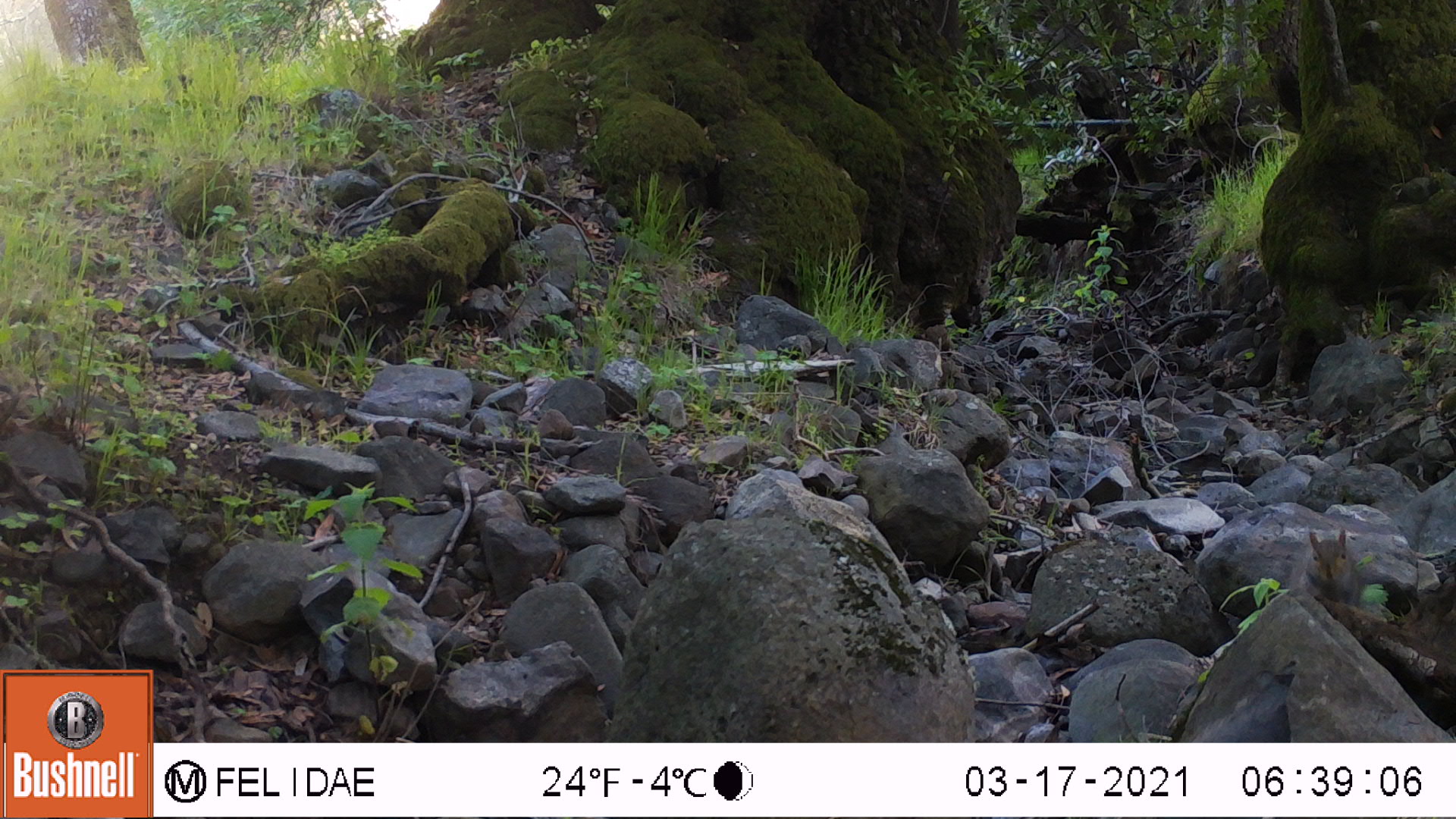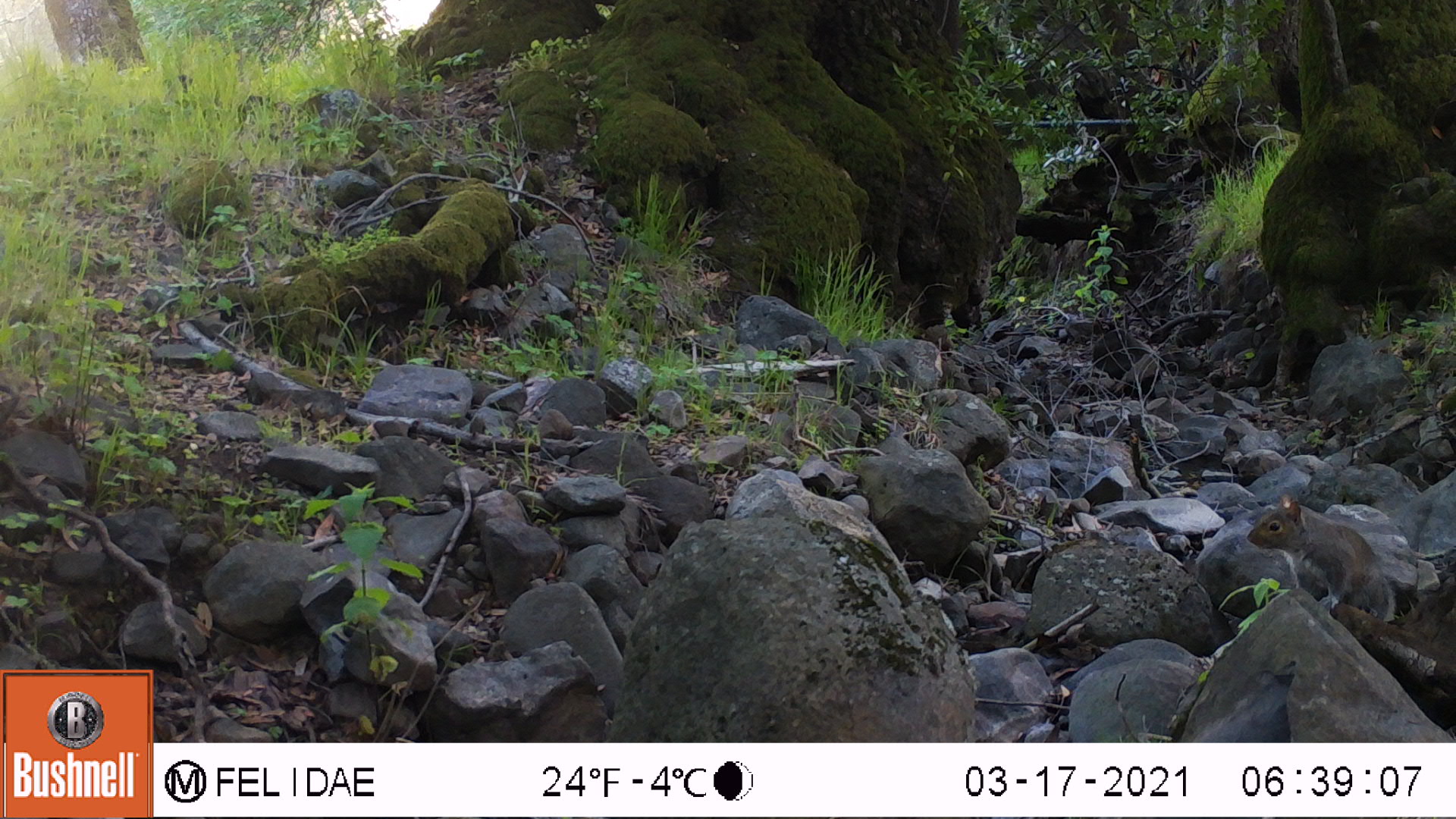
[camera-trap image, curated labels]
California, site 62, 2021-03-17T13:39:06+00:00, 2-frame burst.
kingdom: Animalia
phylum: Chordata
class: Mammalia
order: Rodentia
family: Sciuridae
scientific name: Sciuridae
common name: squirrel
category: unknown squirrel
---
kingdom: Animalia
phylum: Chordata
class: Mammalia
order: Rodentia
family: Sciuridae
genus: Sciurus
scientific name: Sciurus carolinensis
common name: eastern gray squirrel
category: eastern grey squirrel